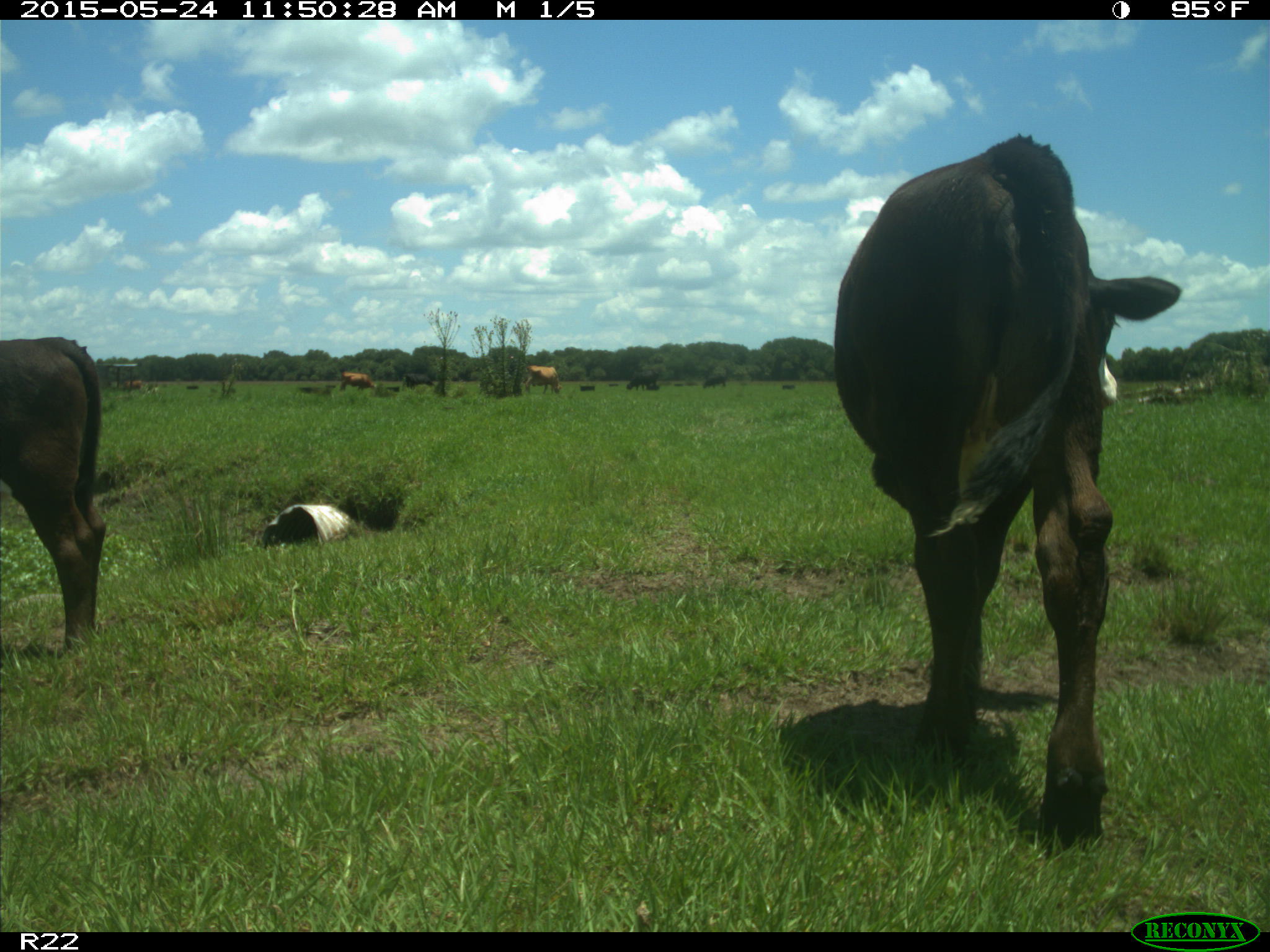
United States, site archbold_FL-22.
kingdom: Animalia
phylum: Chordata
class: Mammalia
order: Artiodactyla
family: Bovidae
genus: Bos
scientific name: Bos taurus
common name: domestic cow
Bos taurus (domestic cow).